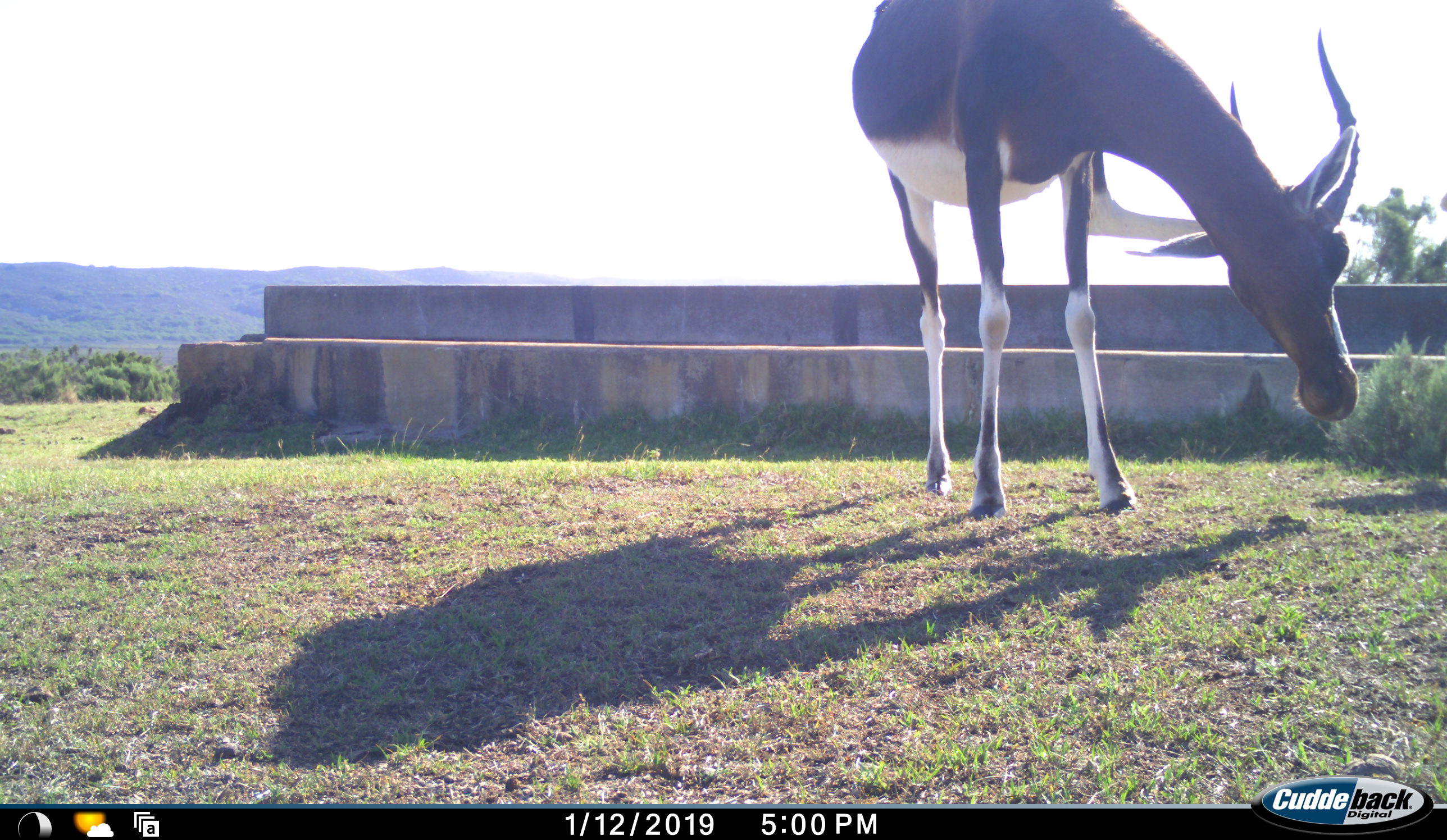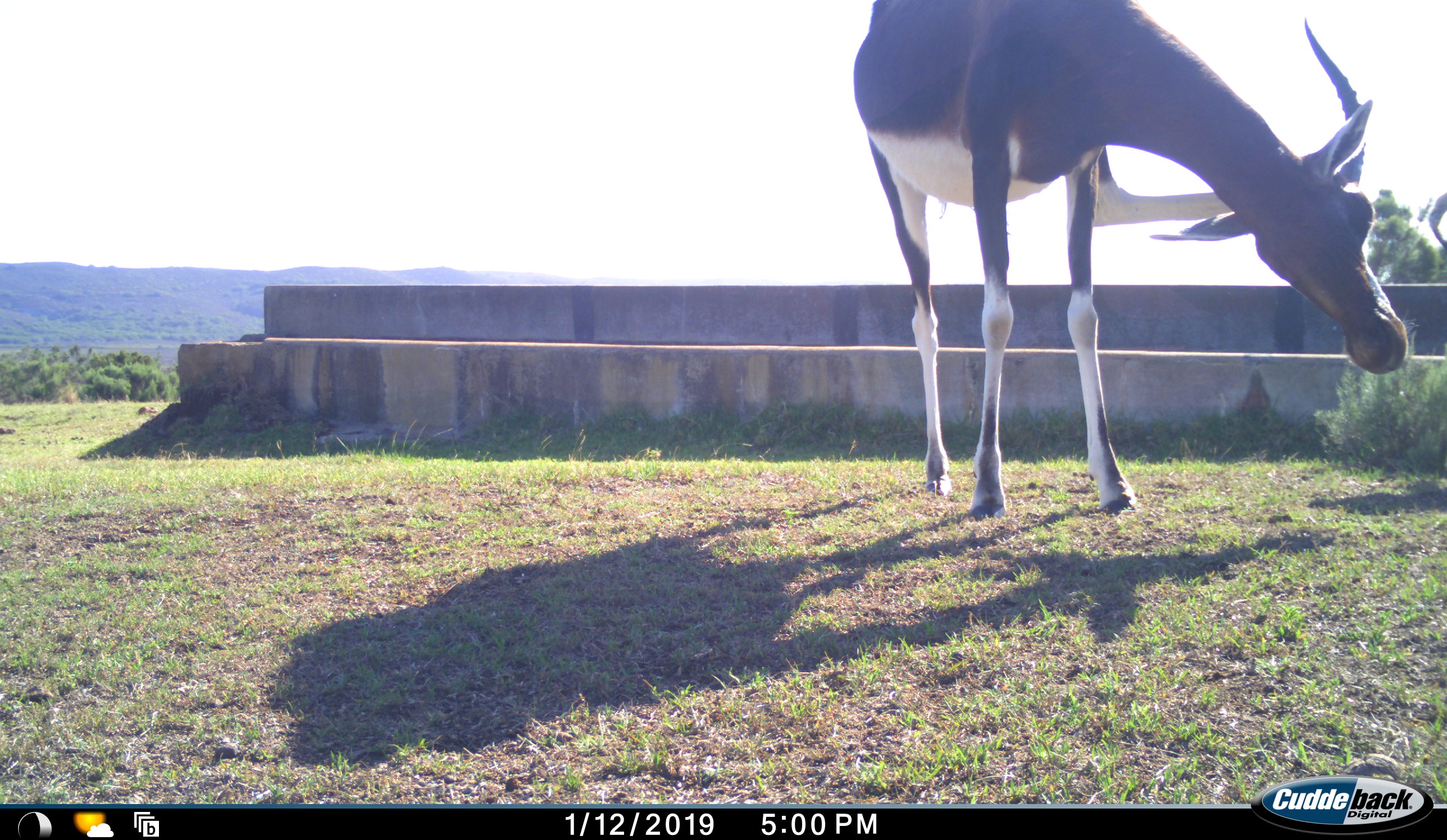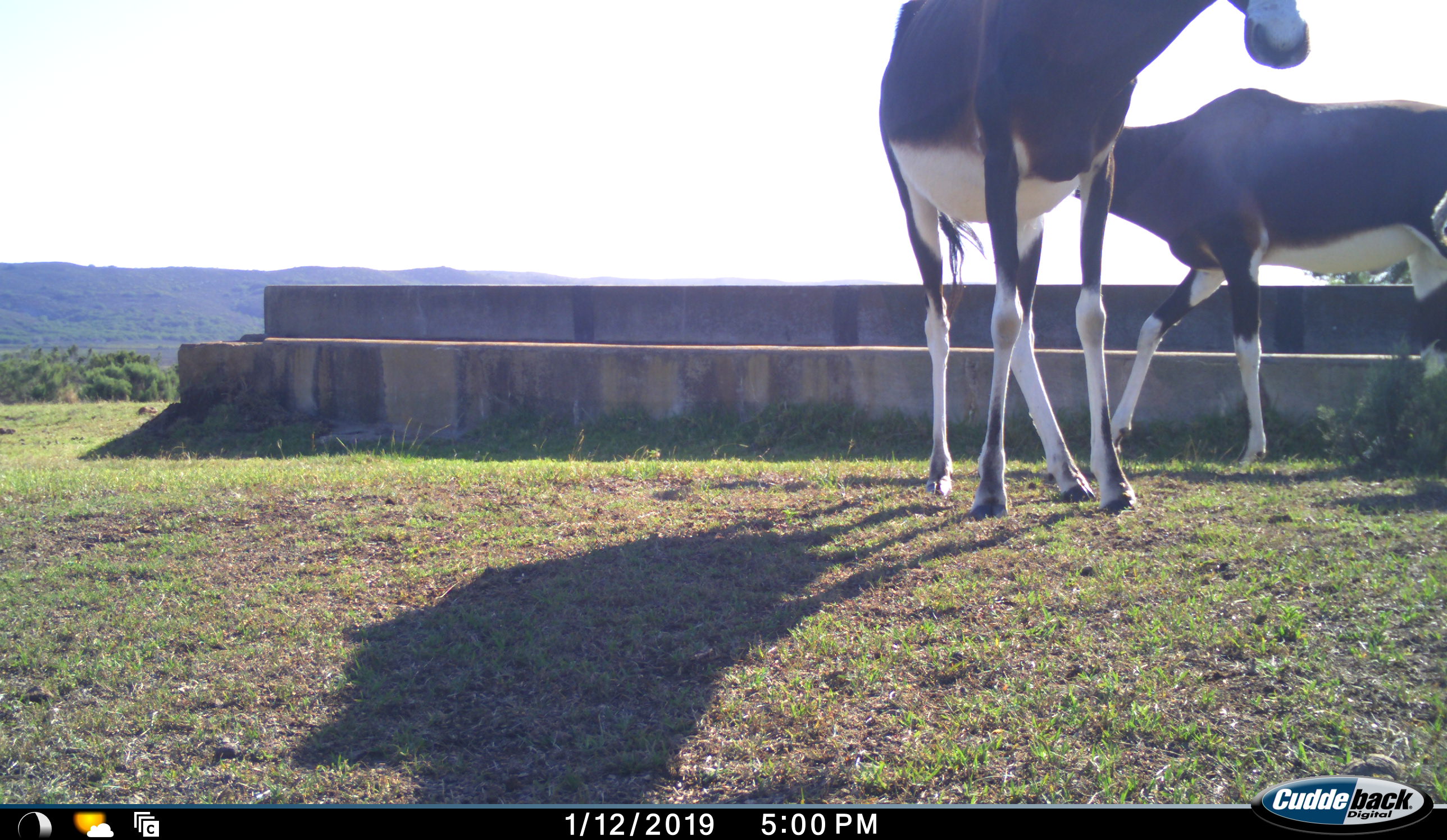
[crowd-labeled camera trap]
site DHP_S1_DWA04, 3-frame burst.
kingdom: Animalia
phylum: Chordata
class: Mammalia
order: Artiodactyla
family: Bovidae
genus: Damaliscus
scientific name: Damaliscus pygargus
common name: bontebok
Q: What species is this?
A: Bontebok (Damaliscus pygargus).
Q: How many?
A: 2.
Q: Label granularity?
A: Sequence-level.